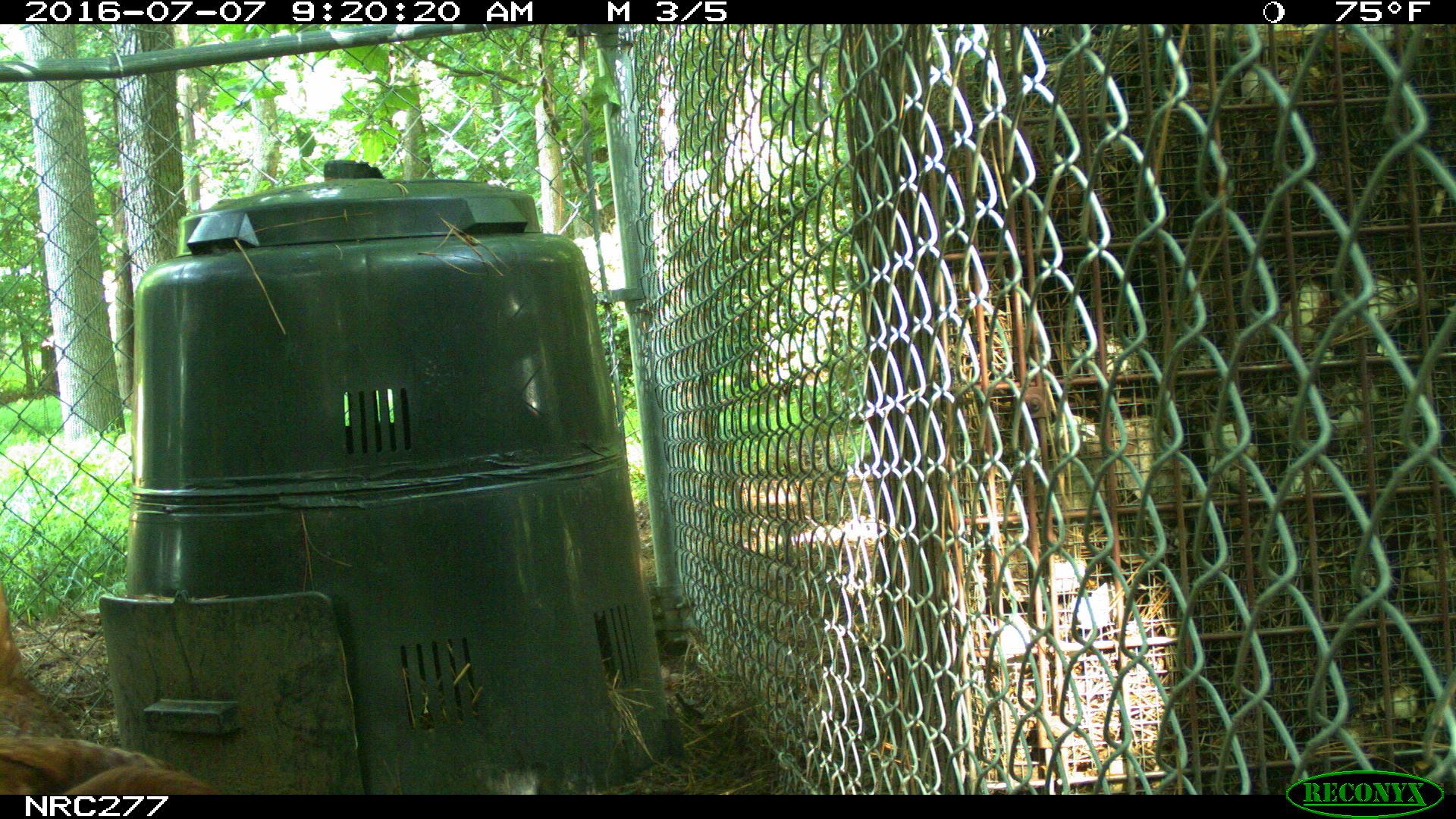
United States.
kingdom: Animalia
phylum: Chordata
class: Aves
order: Galliformes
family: Phasianidae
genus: Gallus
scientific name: Gallus gallus domesticus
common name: domestic chicken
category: Chicken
Chicken (domestic chicken) (Gallus gallus domesticus).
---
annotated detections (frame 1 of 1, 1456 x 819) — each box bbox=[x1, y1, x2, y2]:
Chicken: bbox=[4, 726, 230, 794]